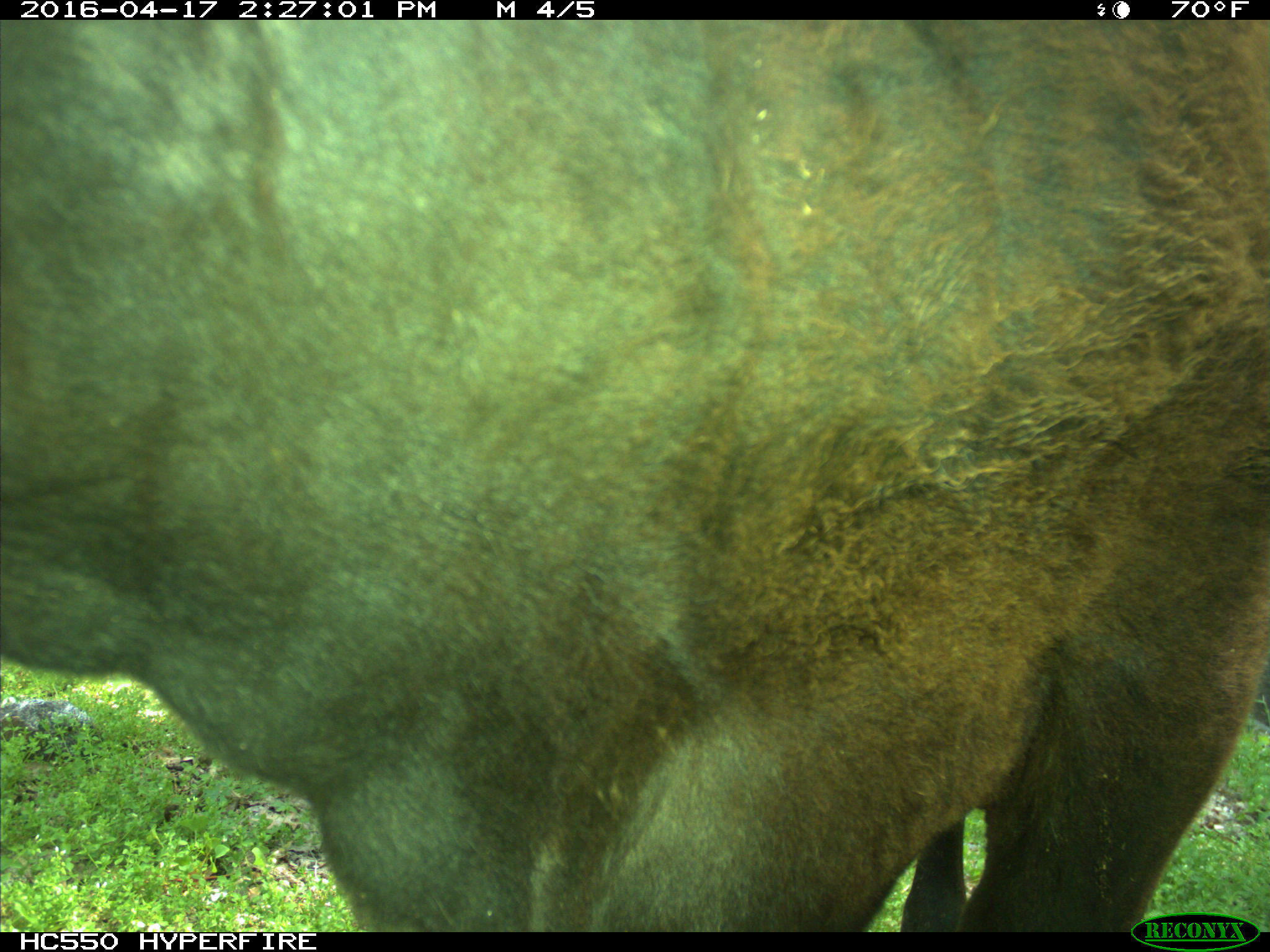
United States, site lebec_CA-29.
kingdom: Animalia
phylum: Chordata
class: Mammalia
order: Artiodactyla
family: Bovidae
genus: Bos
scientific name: Bos taurus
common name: domestic cow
Bos taurus (domestic cow).